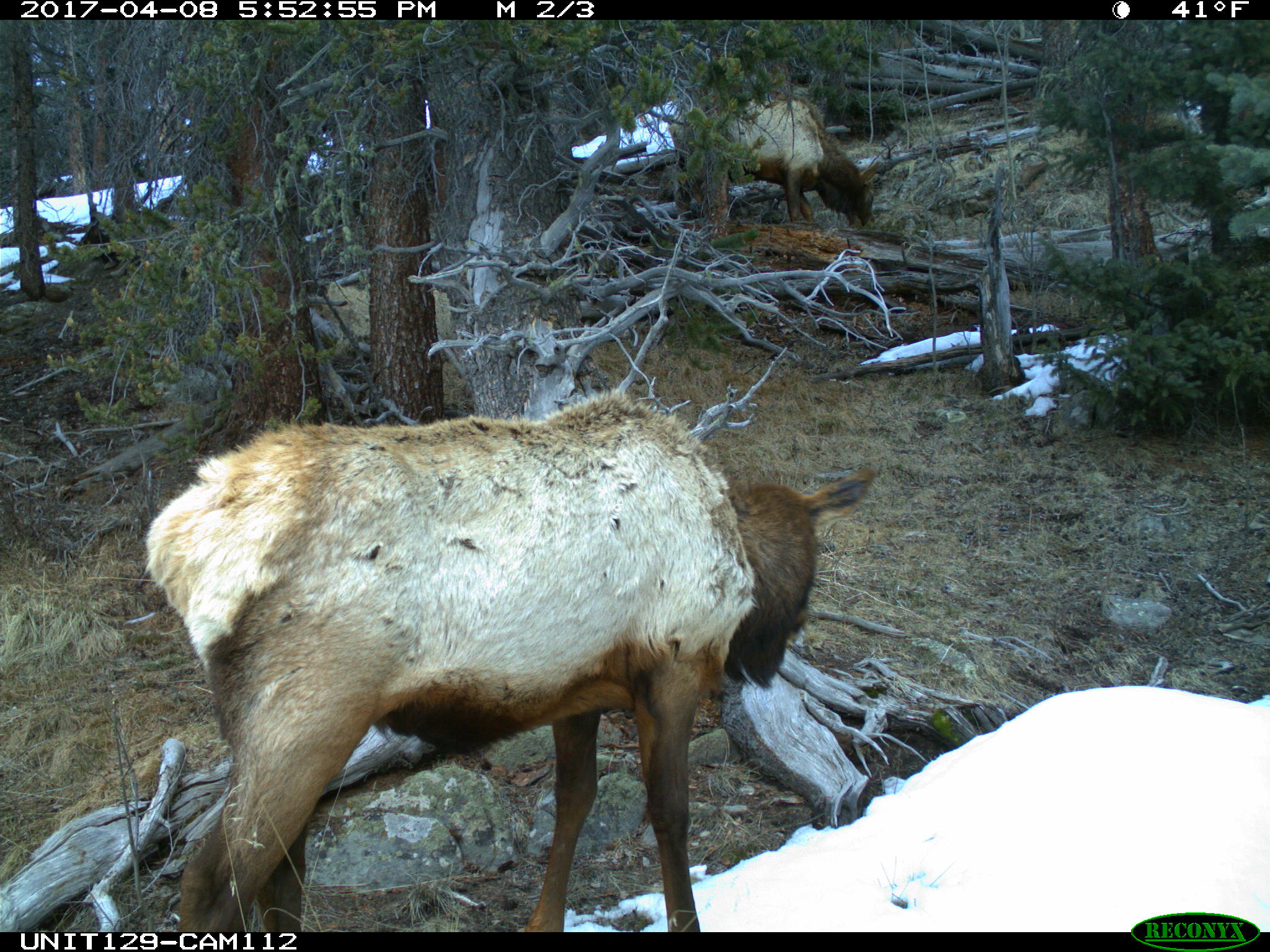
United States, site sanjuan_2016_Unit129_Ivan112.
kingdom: Animalia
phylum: Chordata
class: Mammalia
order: Artiodactyla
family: Cervidae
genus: Cervus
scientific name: Cervus elaphus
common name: red deer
Cervus elaphus (red deer).